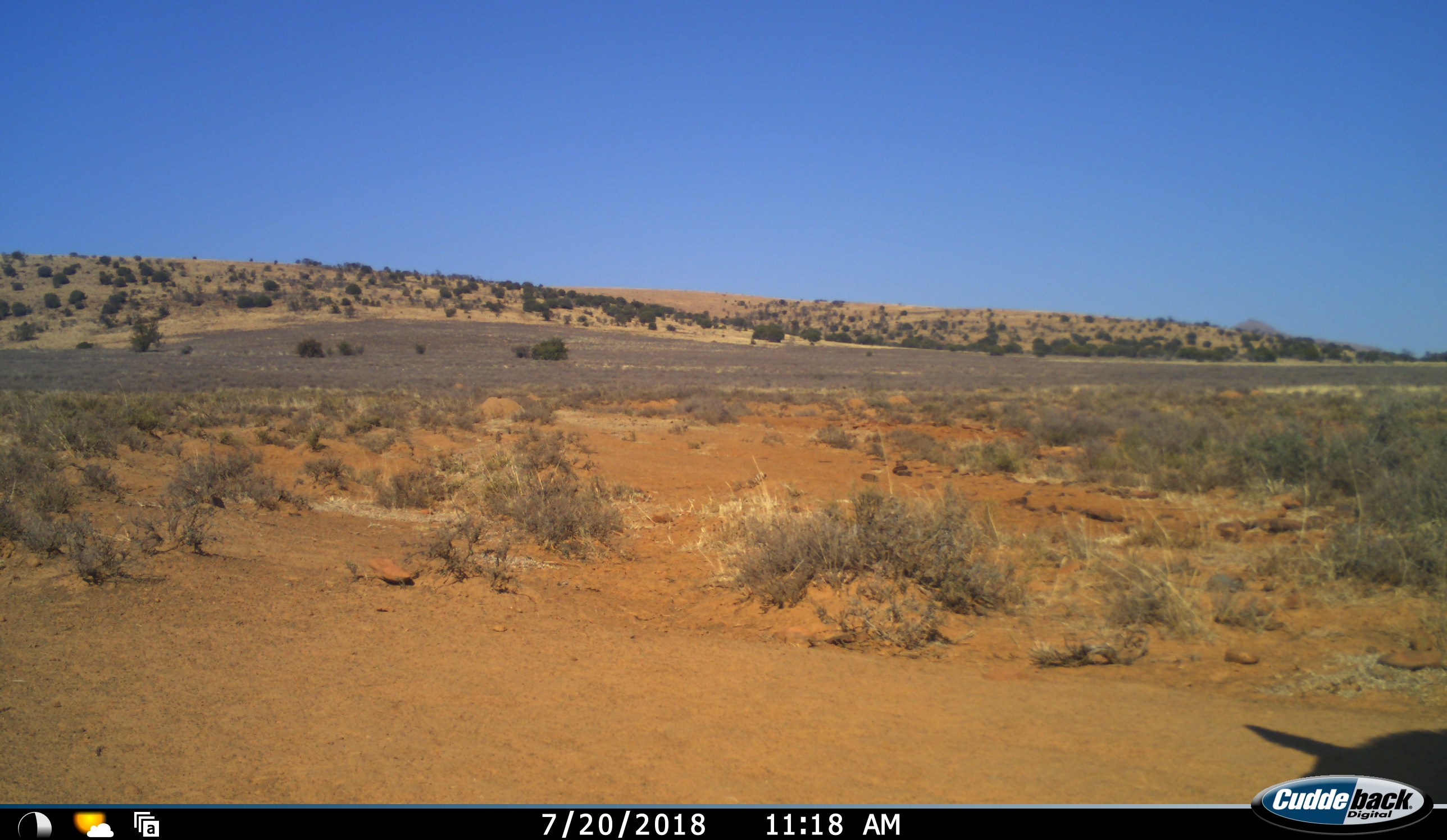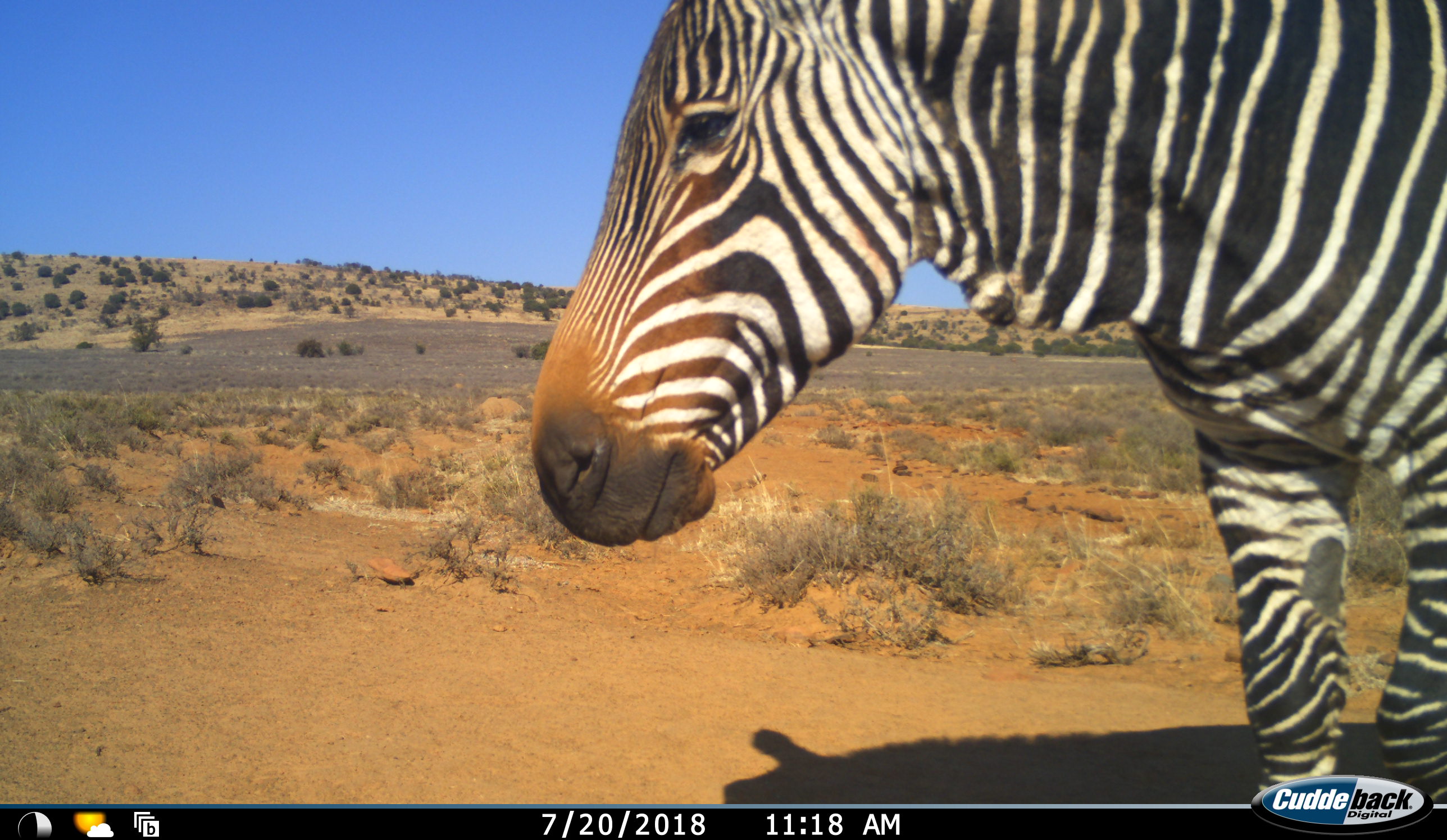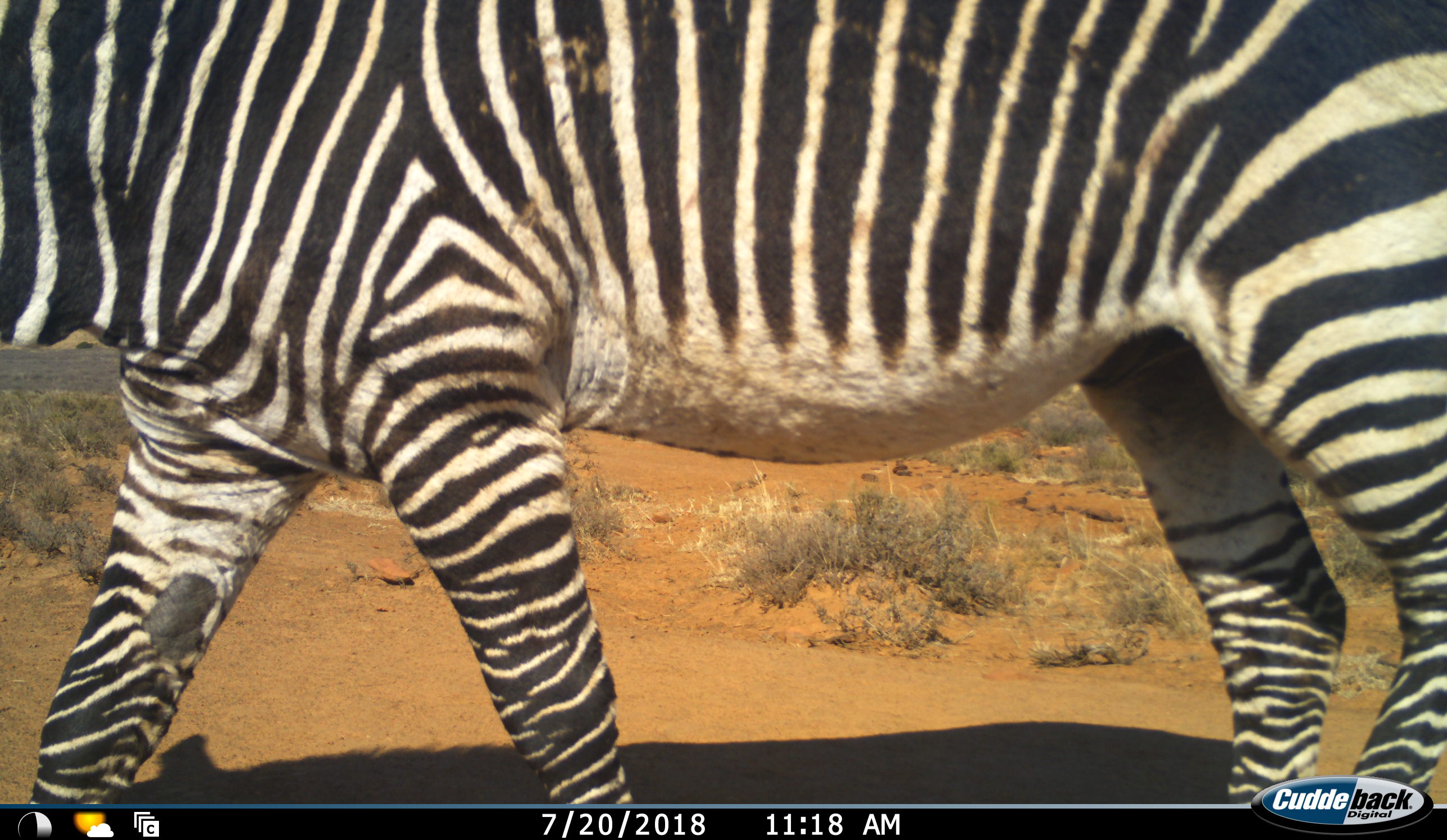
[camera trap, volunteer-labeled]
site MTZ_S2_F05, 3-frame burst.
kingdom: Animalia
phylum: Chordata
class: Mammalia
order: Perissodactyla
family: Equidae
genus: Equus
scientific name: Equus zebra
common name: mountain zebra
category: zebramountain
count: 1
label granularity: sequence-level